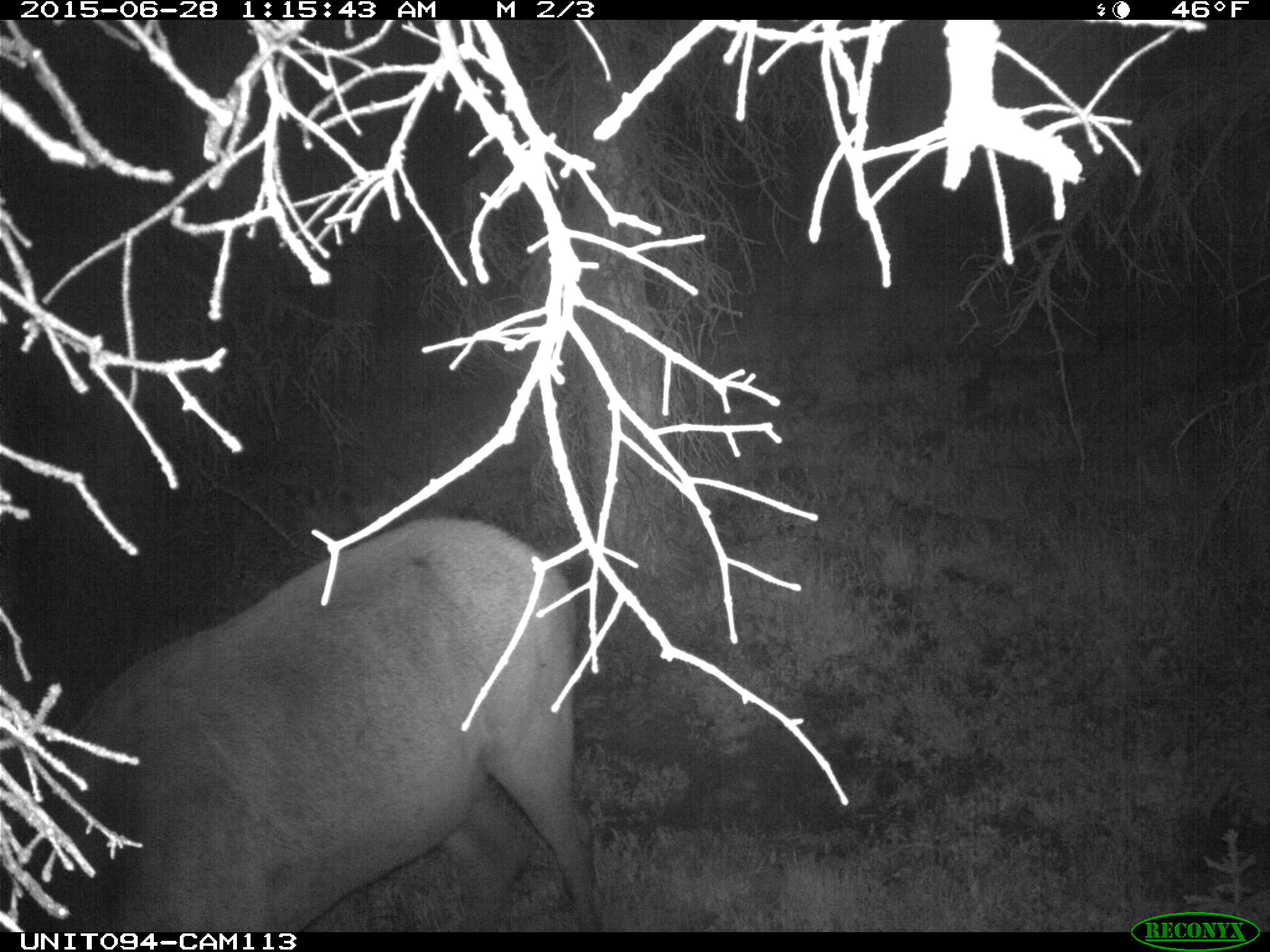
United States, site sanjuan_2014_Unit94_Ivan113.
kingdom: Animalia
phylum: Chordata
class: Mammalia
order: Artiodactyla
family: Cervidae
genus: Cervus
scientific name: Cervus elaphus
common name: red deer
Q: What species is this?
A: Cervus elaphus (red deer).